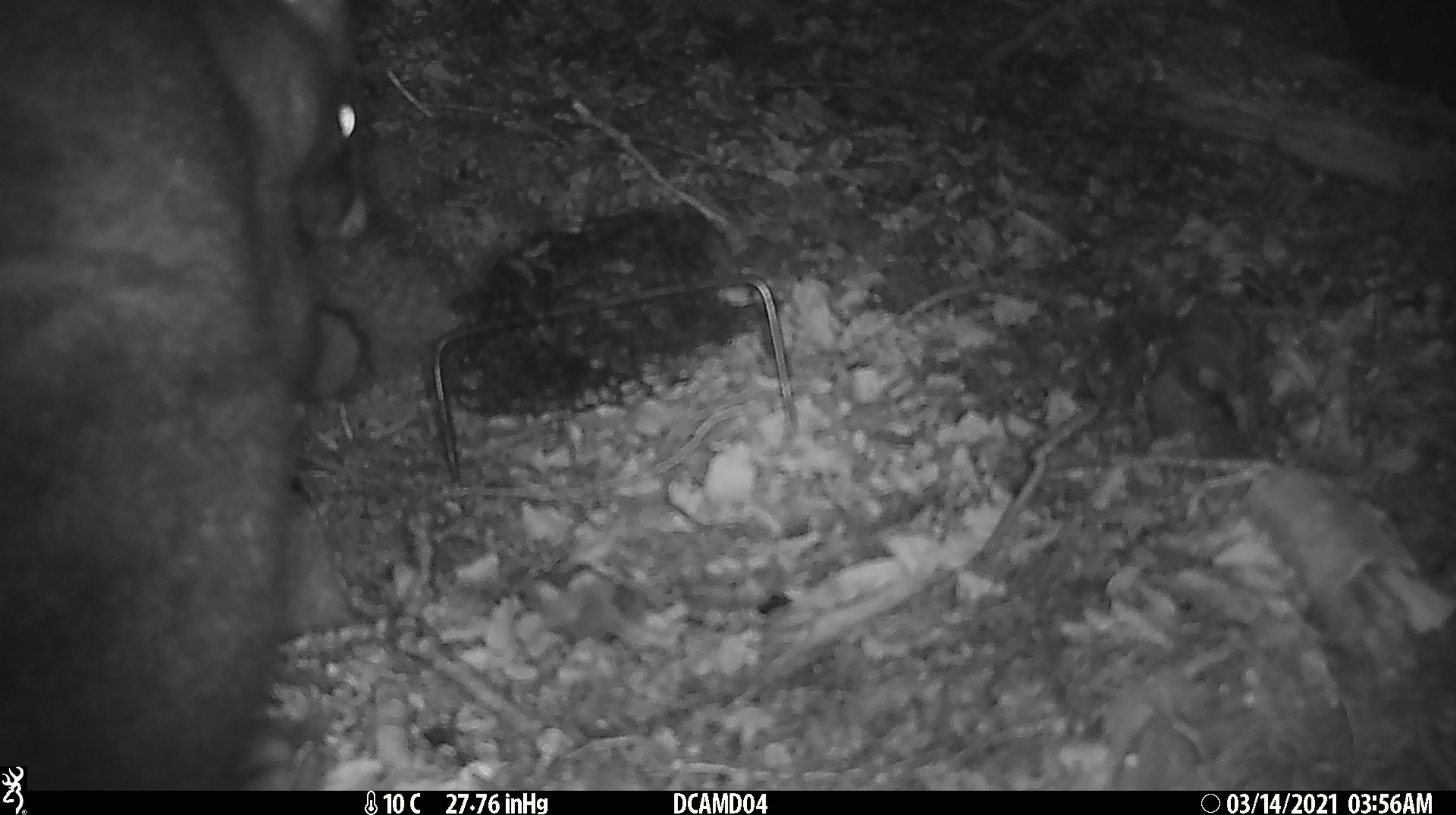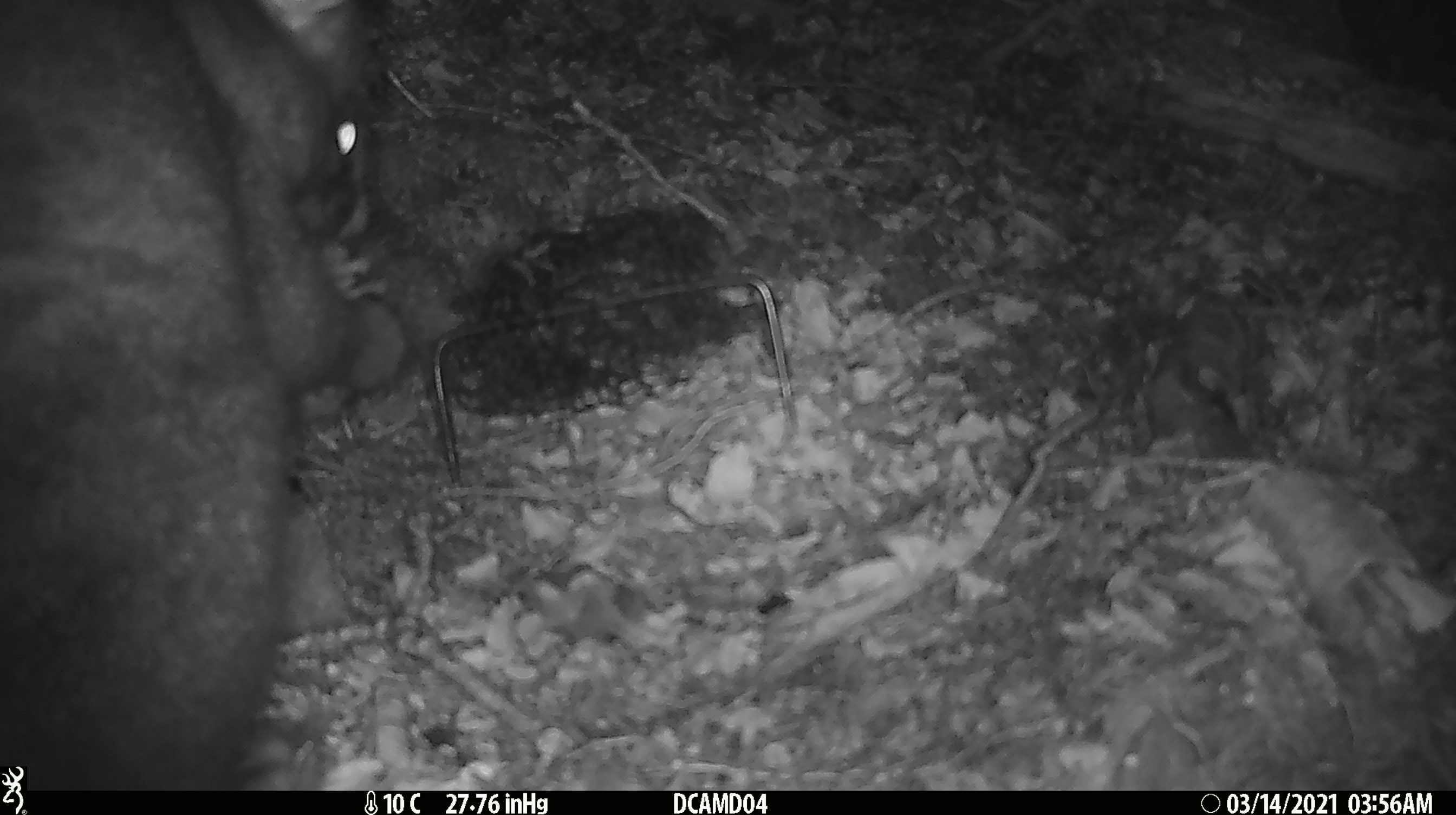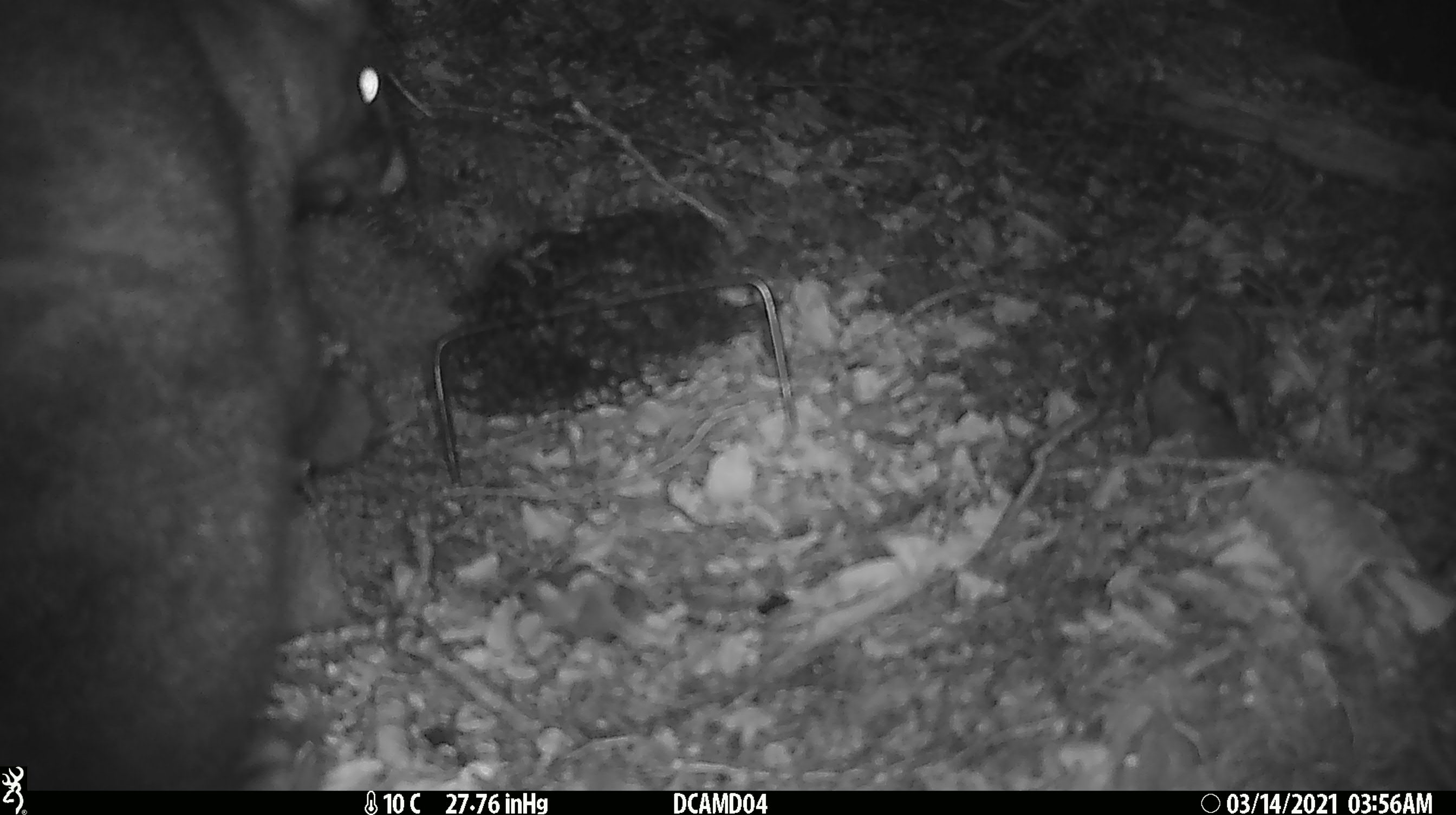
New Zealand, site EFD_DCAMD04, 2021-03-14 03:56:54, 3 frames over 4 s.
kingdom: Animalia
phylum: Chordata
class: Mammalia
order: Diprotodontia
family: Phalangeridae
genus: Trichosurus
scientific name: Trichosurus vulpecula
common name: common brushtail possum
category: possum